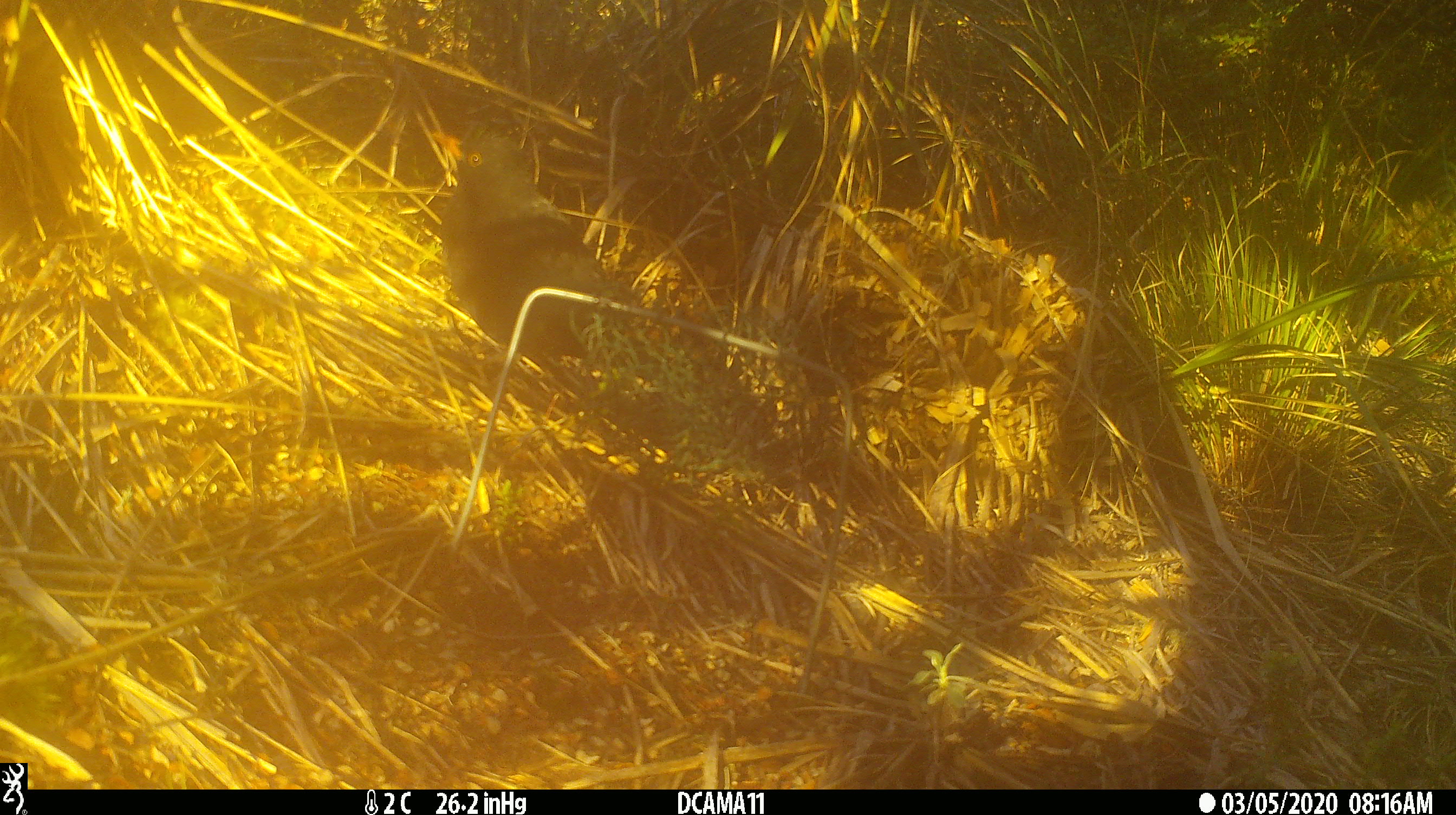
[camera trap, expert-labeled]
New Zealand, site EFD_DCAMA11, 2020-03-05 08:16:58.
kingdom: Animalia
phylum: Chordata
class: Aves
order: Passeriformes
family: Turdidae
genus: Turdus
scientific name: Turdus merula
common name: eurasian blackbird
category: blackbird